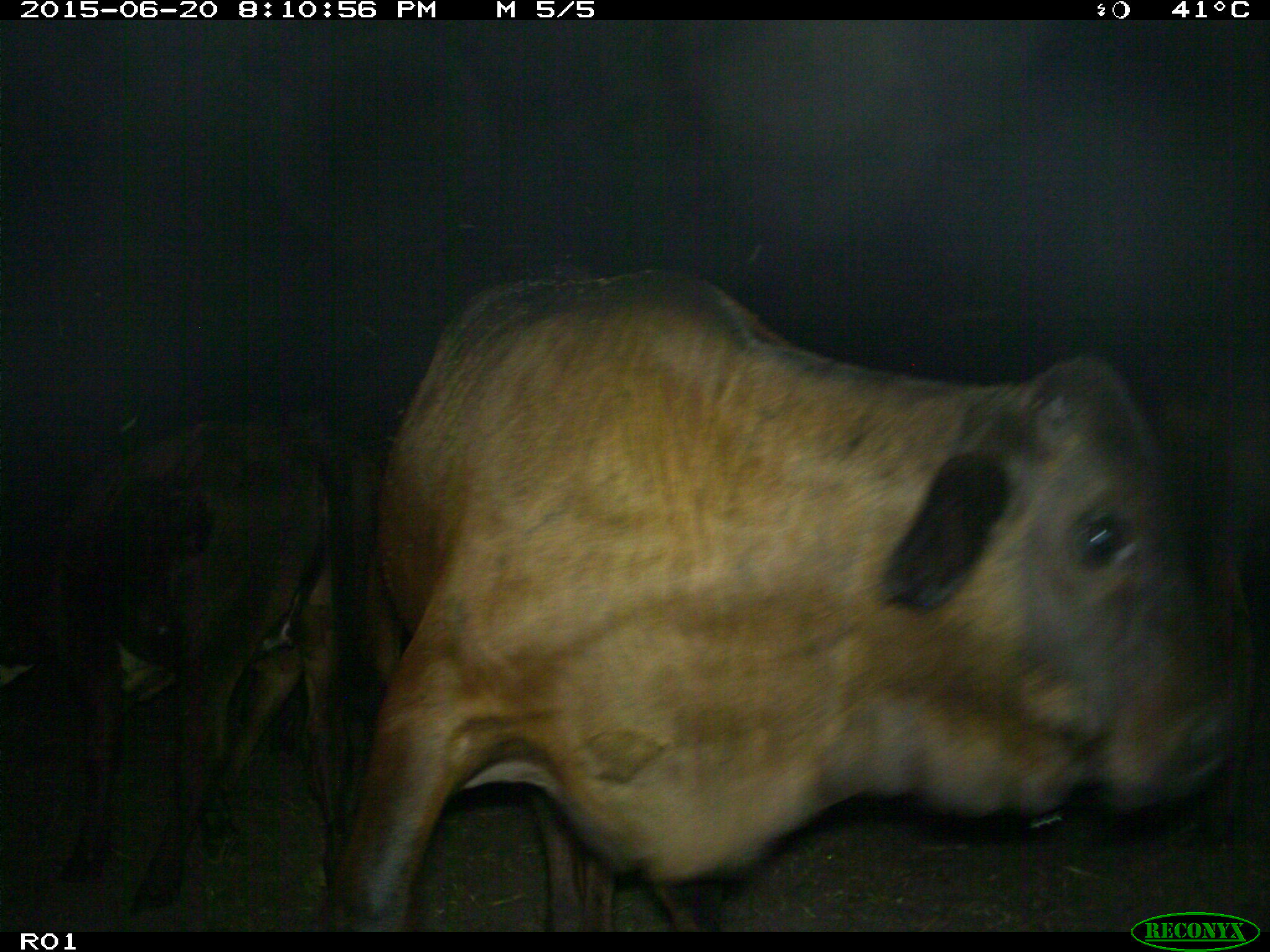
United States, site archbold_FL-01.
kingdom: Animalia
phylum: Chordata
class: Mammalia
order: Artiodactyla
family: Bovidae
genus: Bos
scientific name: Bos taurus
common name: domestic cow